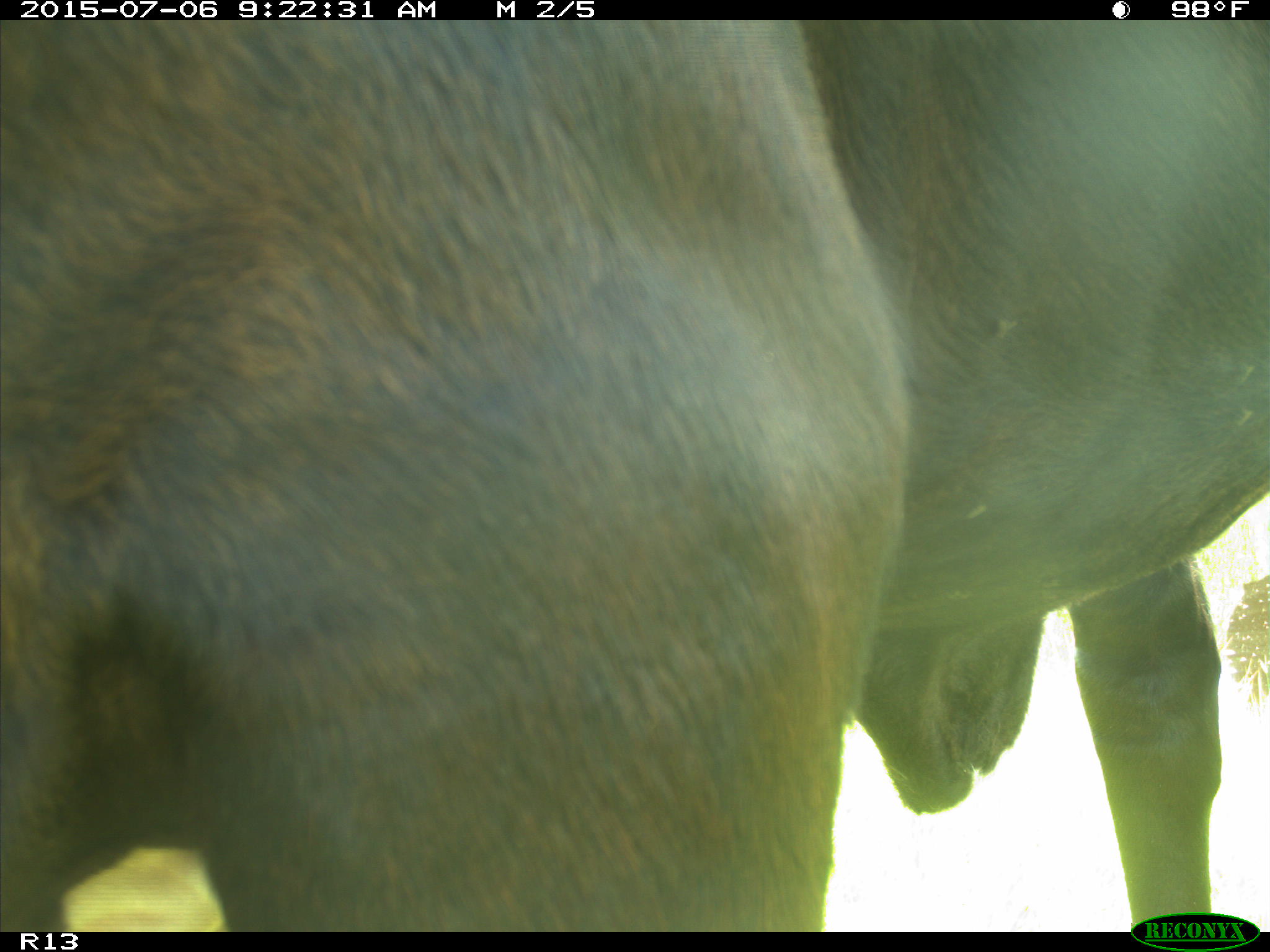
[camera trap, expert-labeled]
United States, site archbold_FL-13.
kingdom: Animalia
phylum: Chordata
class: Mammalia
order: Artiodactyla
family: Bovidae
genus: Bos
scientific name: Bos taurus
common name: domestic cow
Bos taurus (domestic cow).